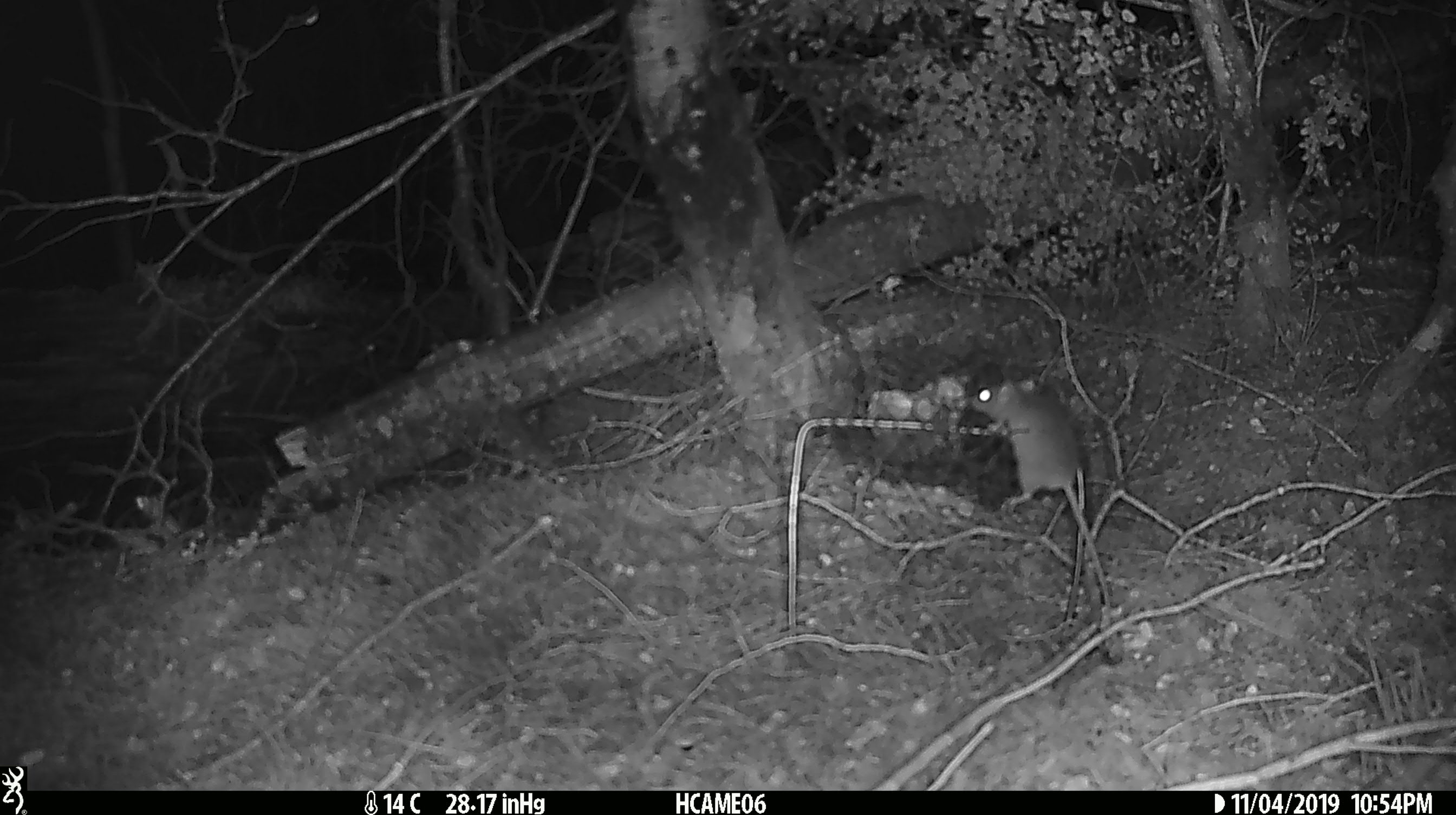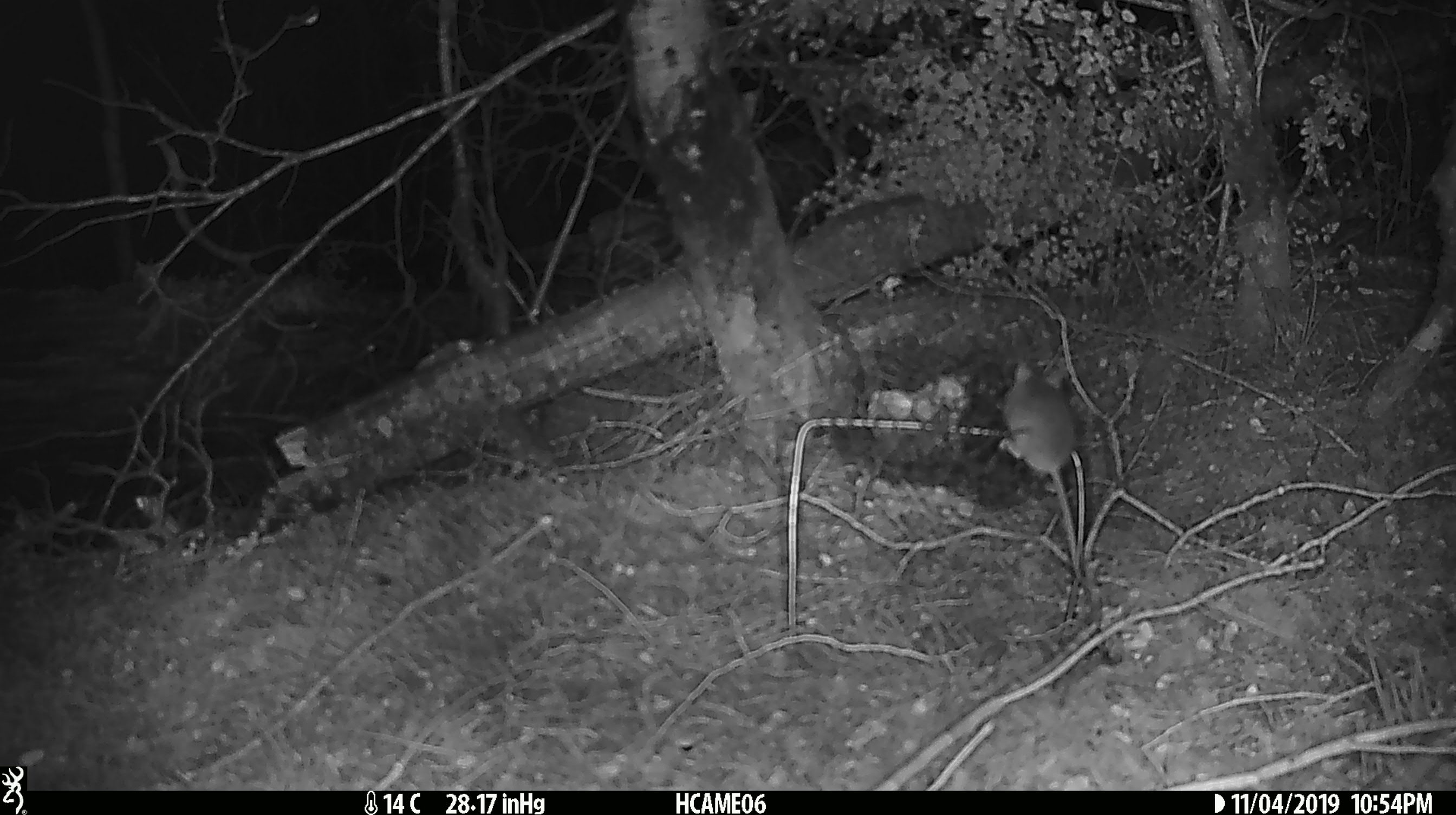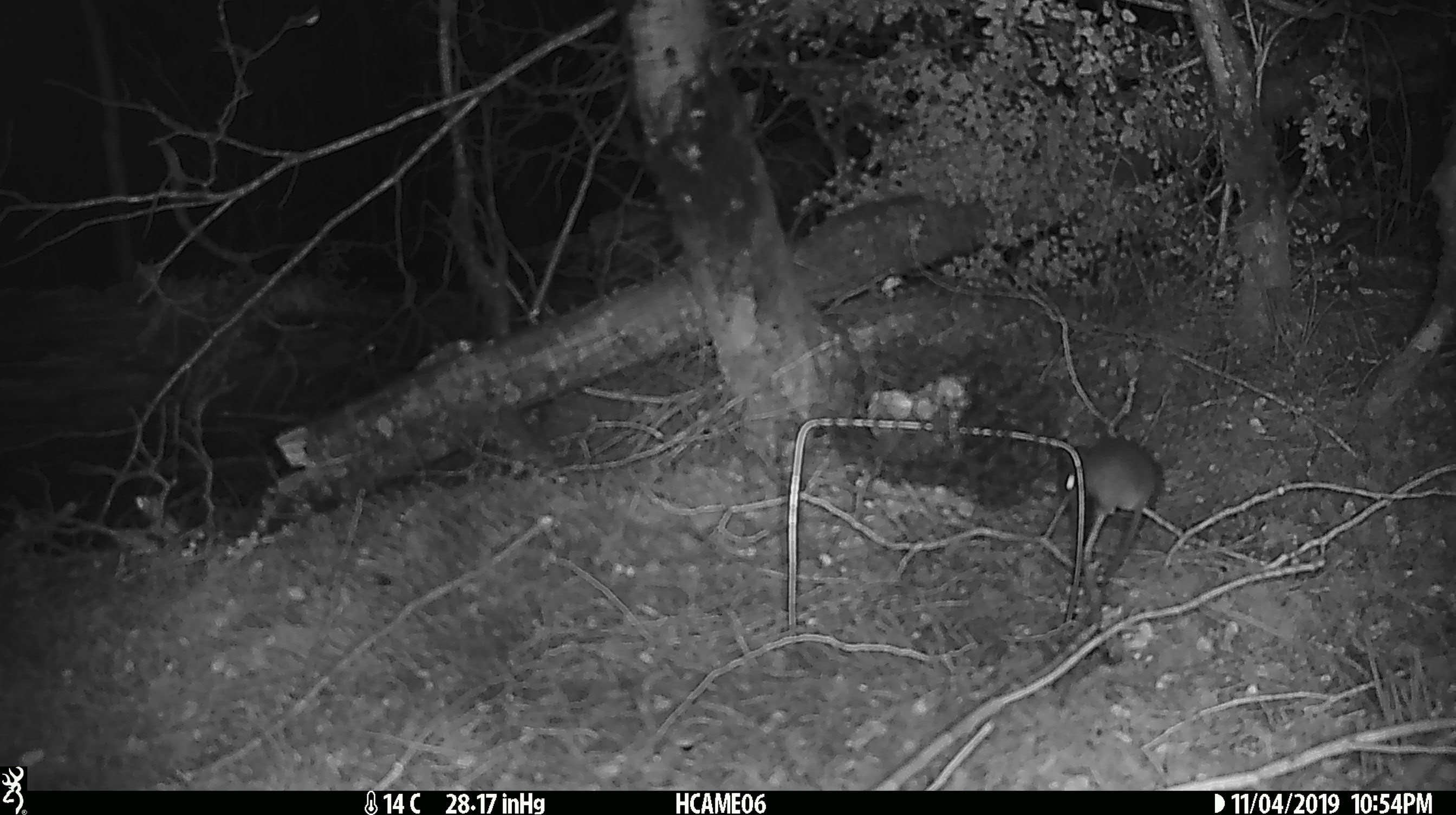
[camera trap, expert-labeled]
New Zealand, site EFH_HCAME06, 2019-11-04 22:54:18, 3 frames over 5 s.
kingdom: Animalia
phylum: Chordata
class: Mammalia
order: Rodentia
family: Muridae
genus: Mus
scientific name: Mus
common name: mouse